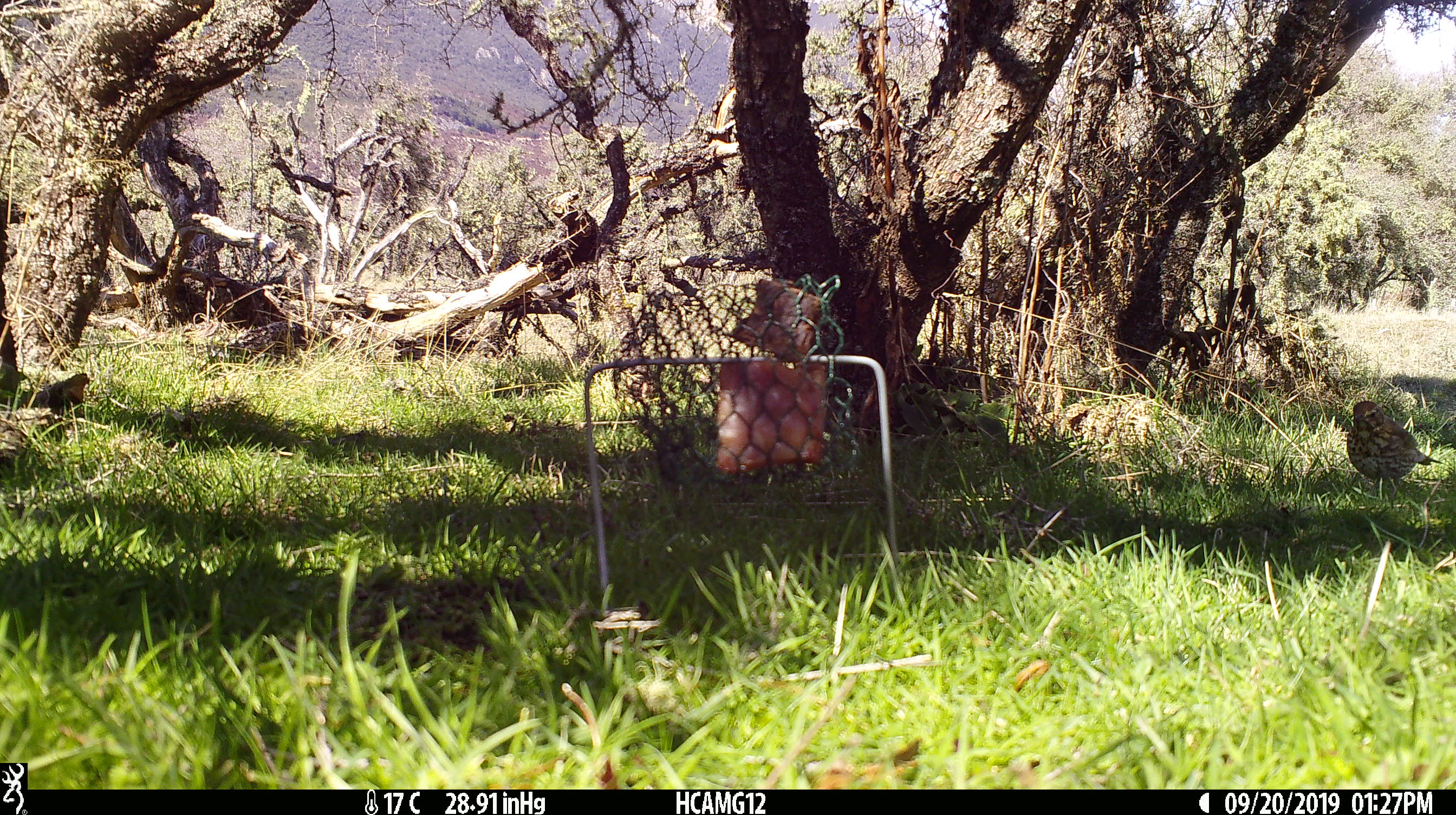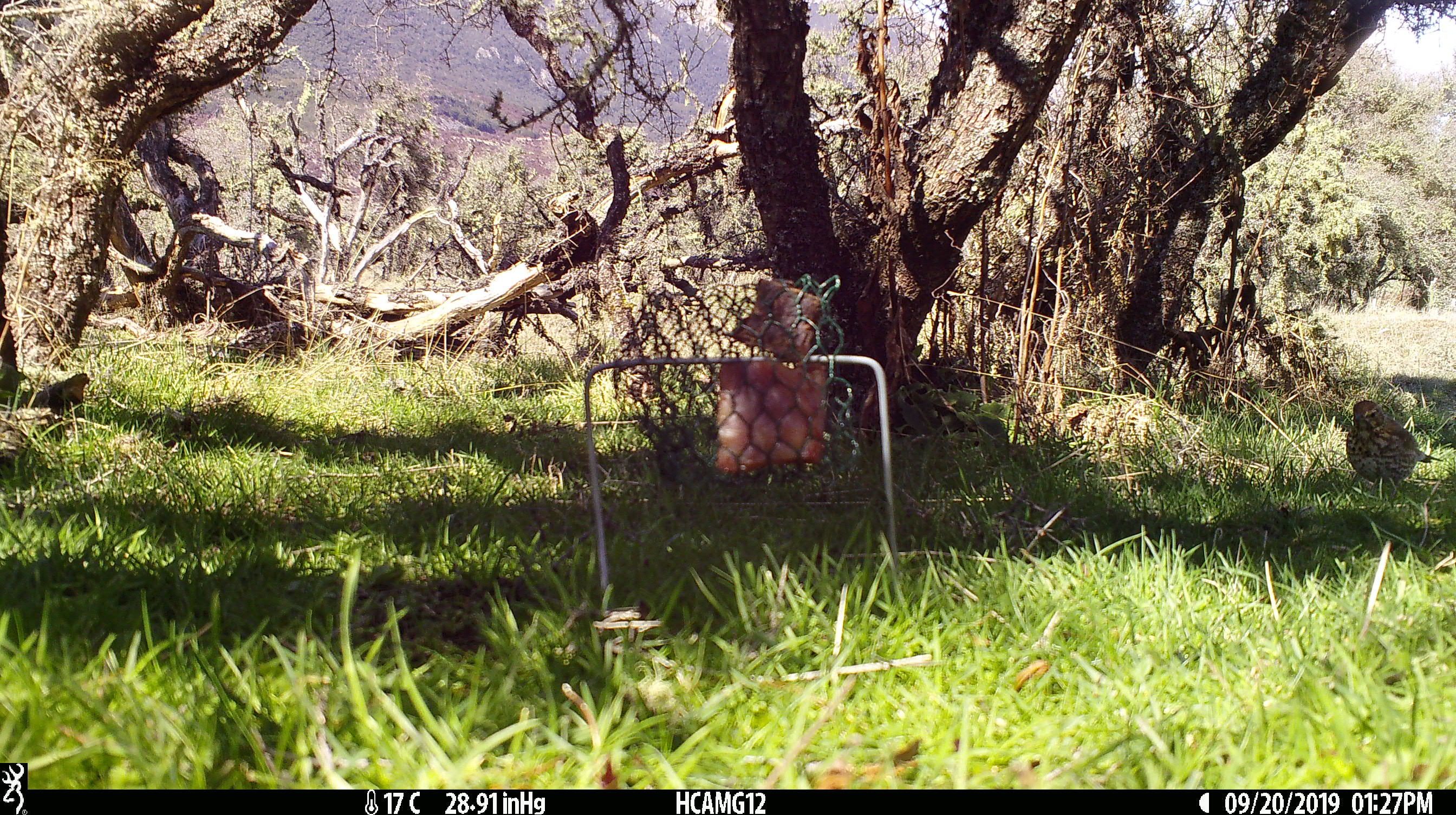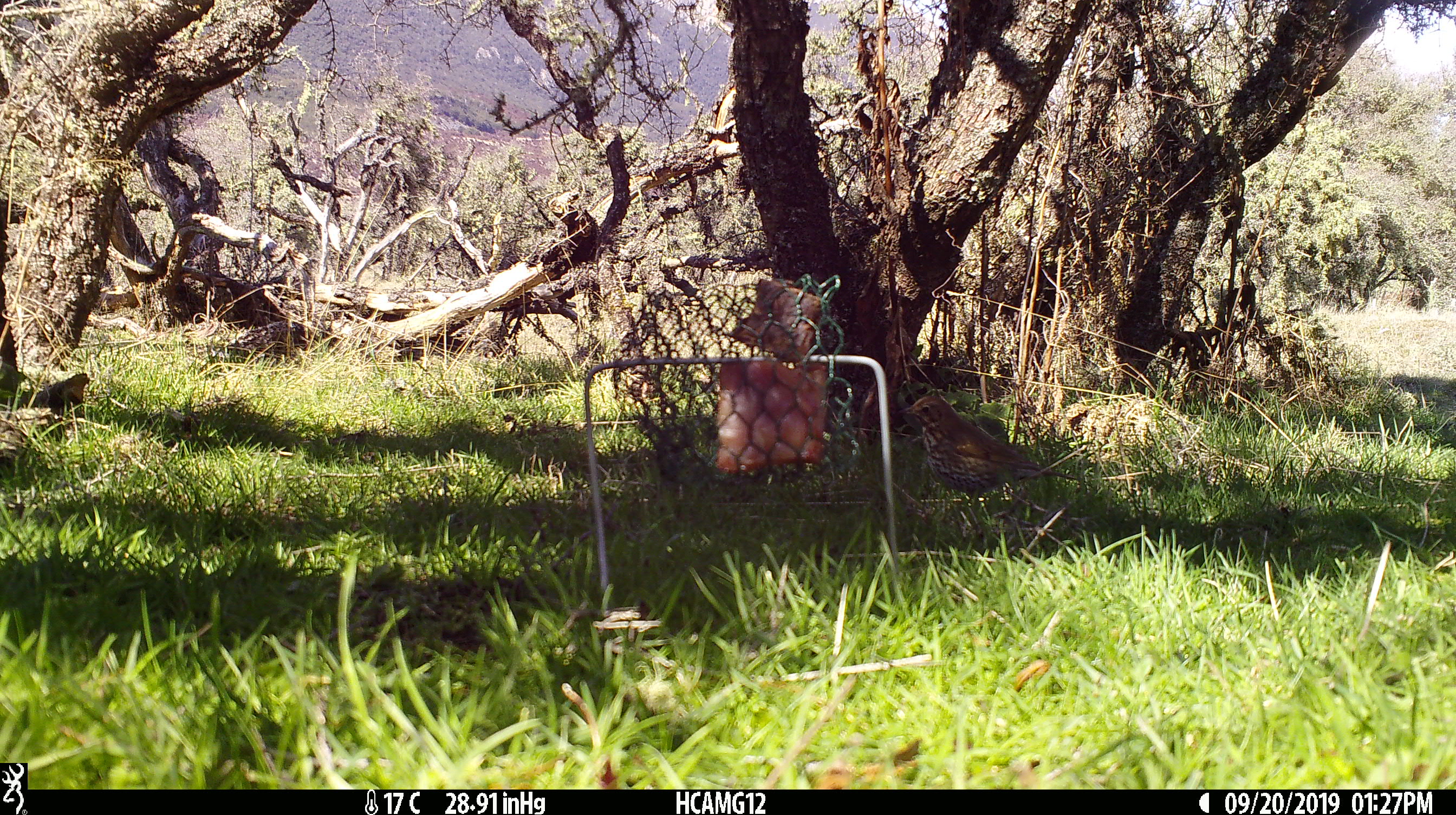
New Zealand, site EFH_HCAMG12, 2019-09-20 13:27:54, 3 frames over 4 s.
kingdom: Animalia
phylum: Chordata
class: Aves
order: Passeriformes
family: Turdidae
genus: Turdus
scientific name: Turdus philomelos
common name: song thrush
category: thrush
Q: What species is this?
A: Thrush (song thrush) (Turdus philomelos).